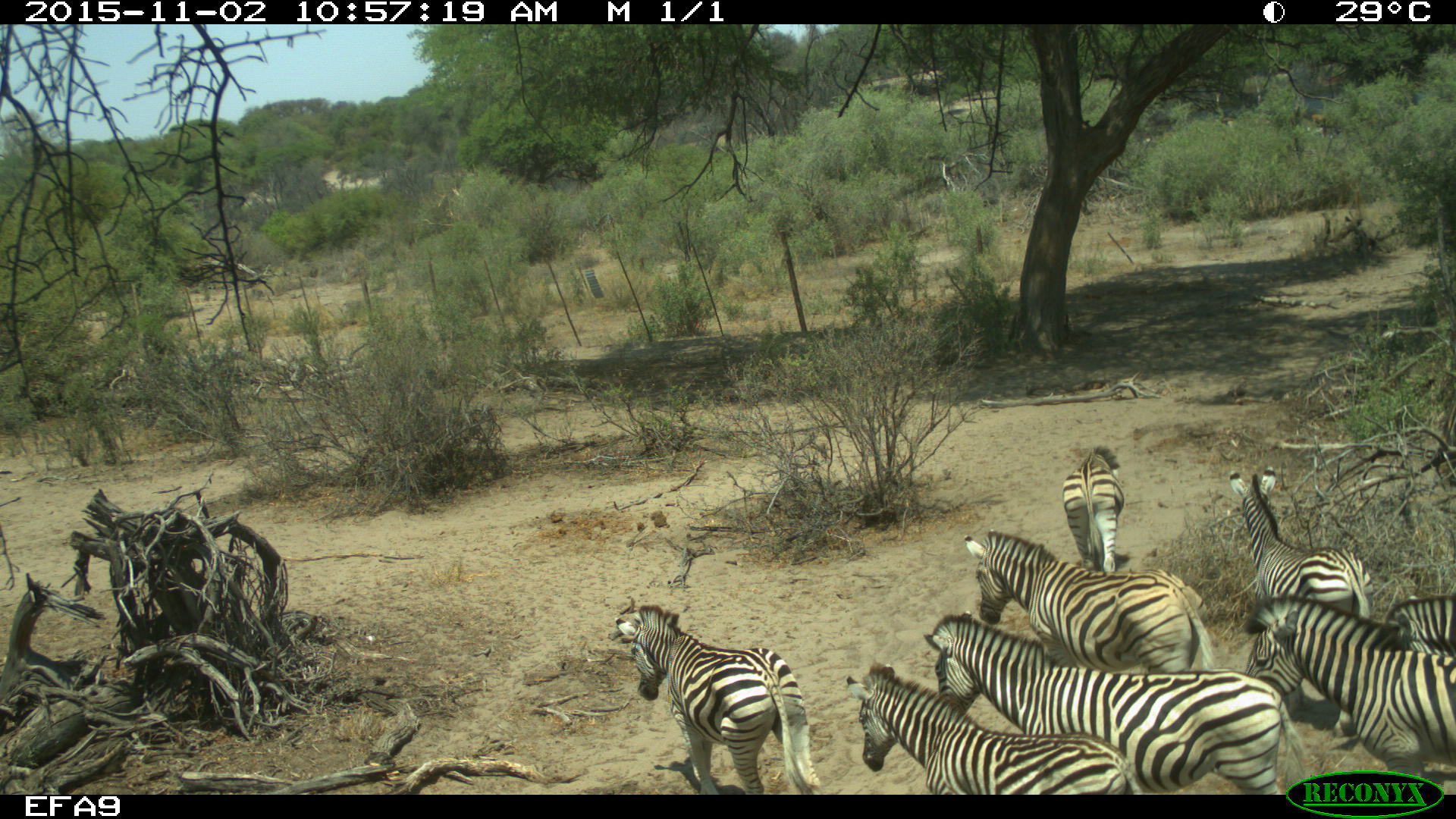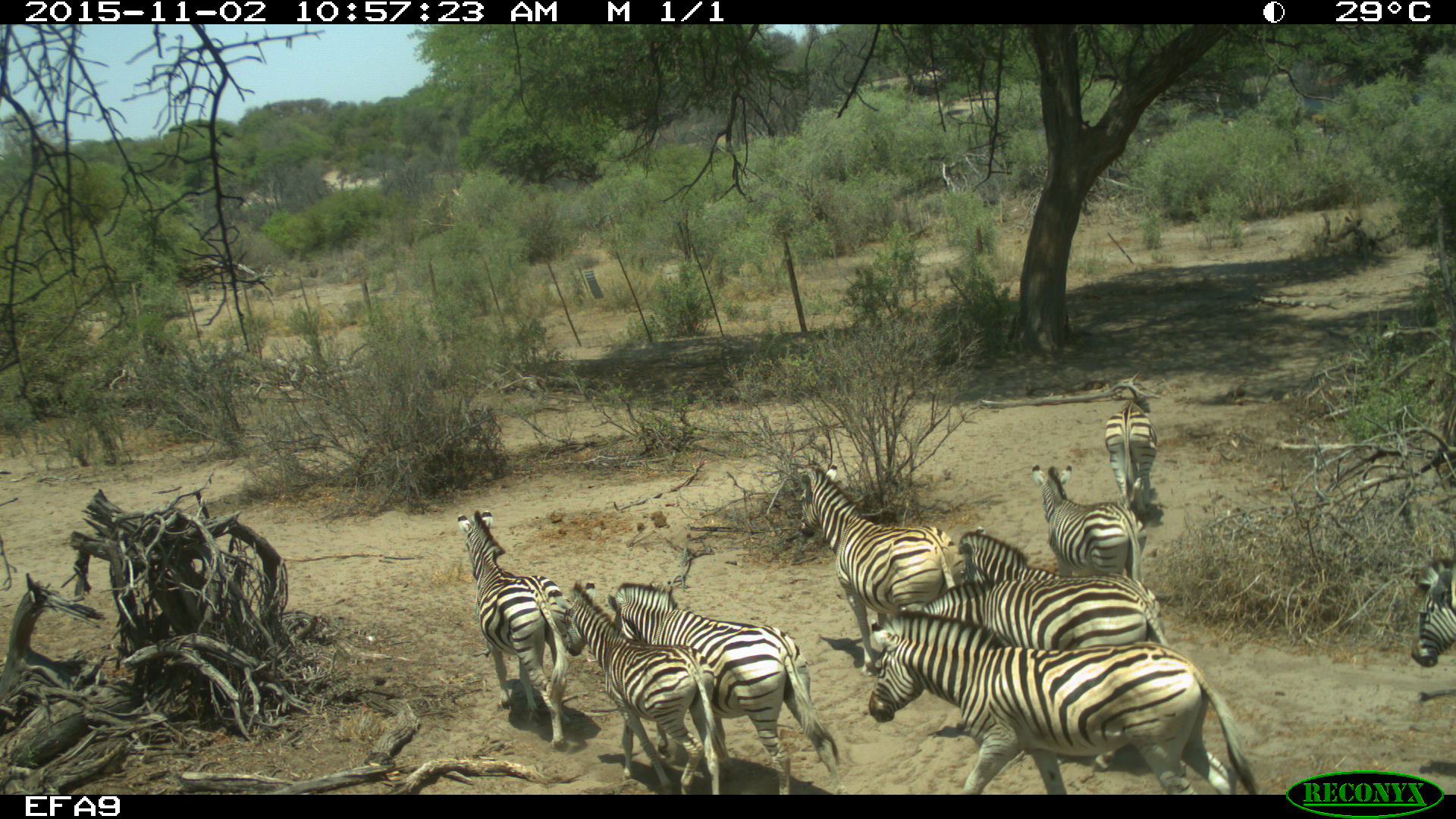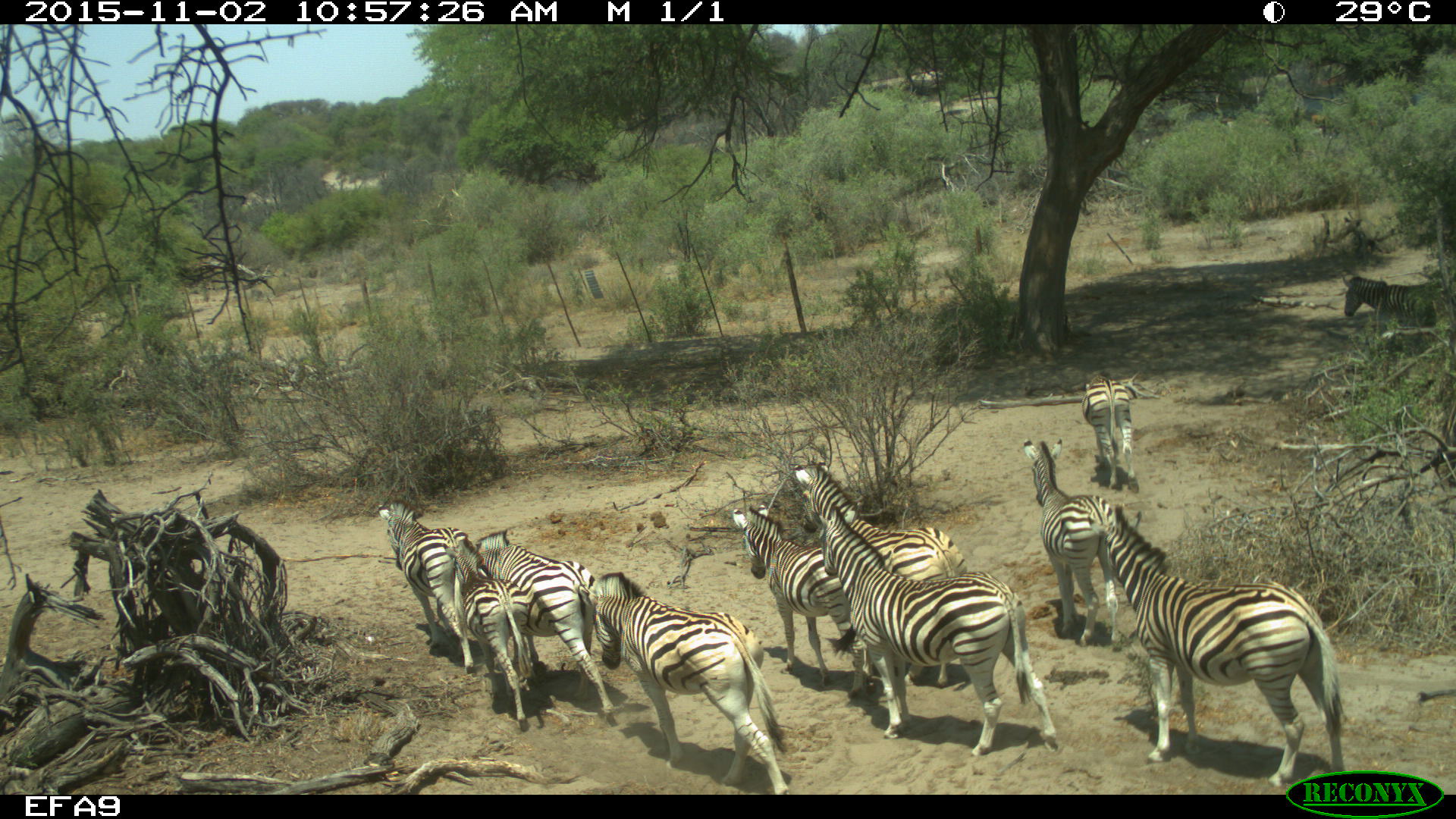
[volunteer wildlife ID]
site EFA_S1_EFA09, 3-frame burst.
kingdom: Animalia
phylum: Chordata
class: Mammalia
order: Perissodactyla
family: Equidae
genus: Equus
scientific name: Equus quagga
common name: plains zebra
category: zebraplains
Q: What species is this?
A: Zebraplains (plains zebra) (Equus quagga).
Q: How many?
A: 8.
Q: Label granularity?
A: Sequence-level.